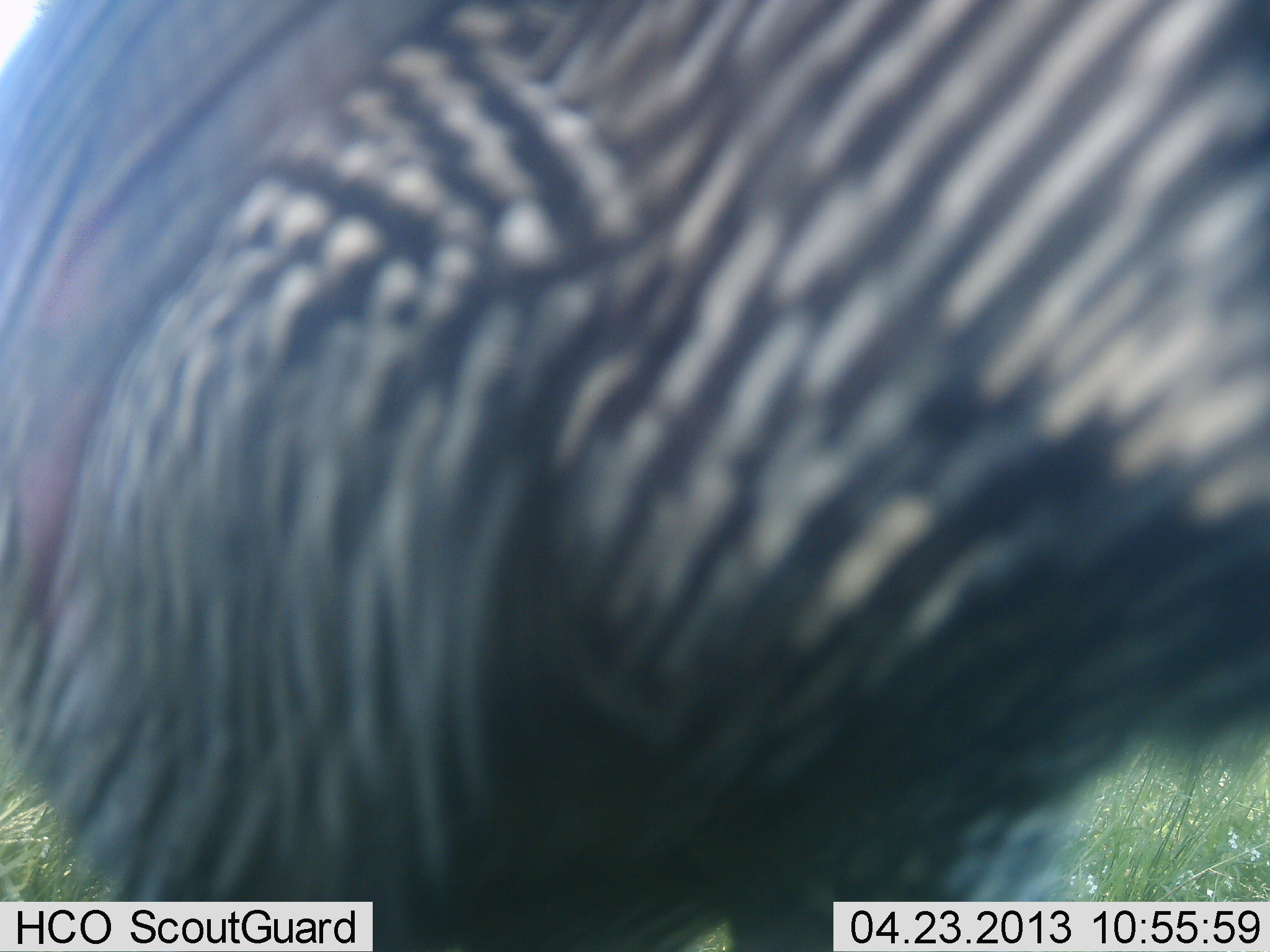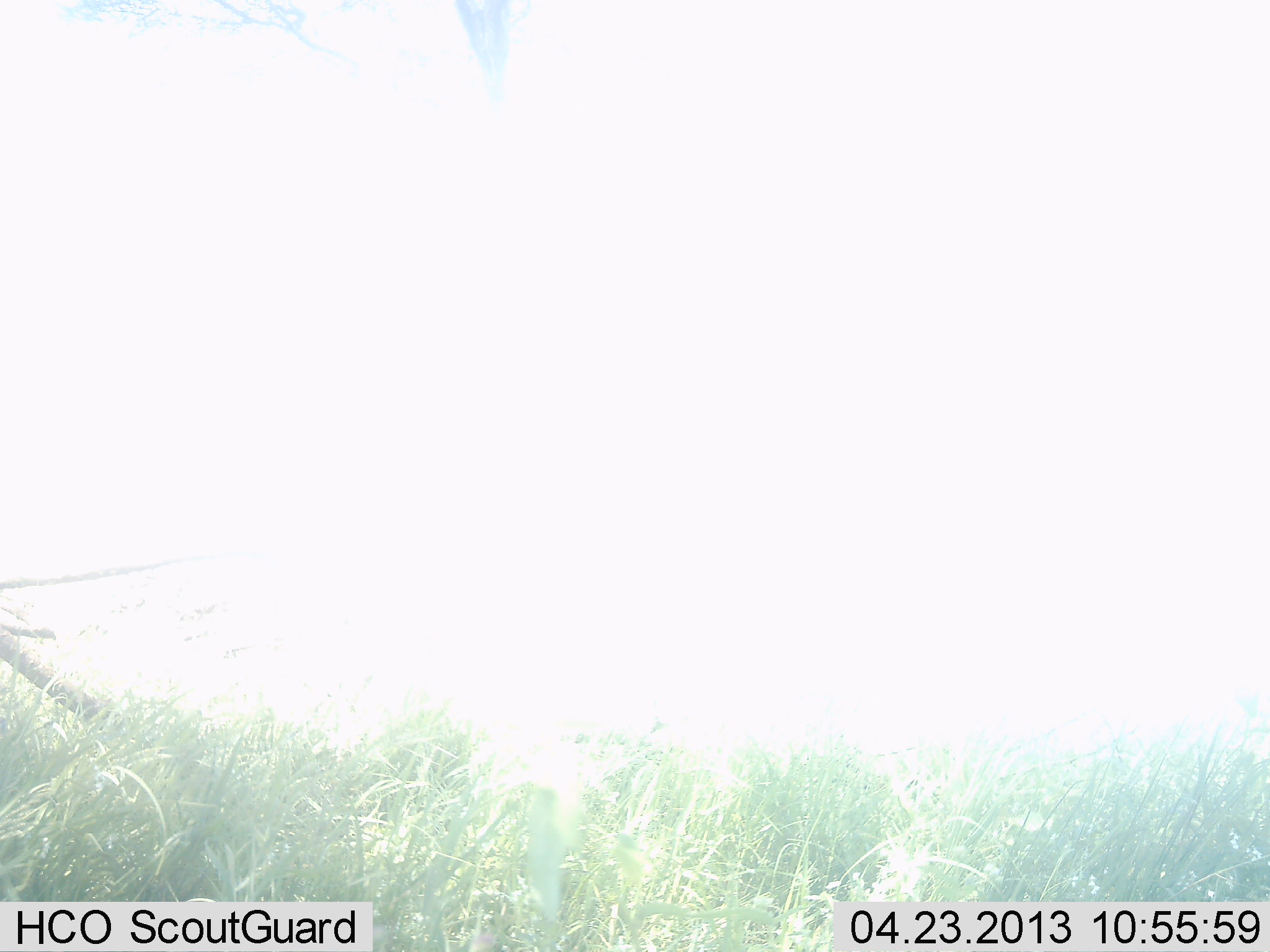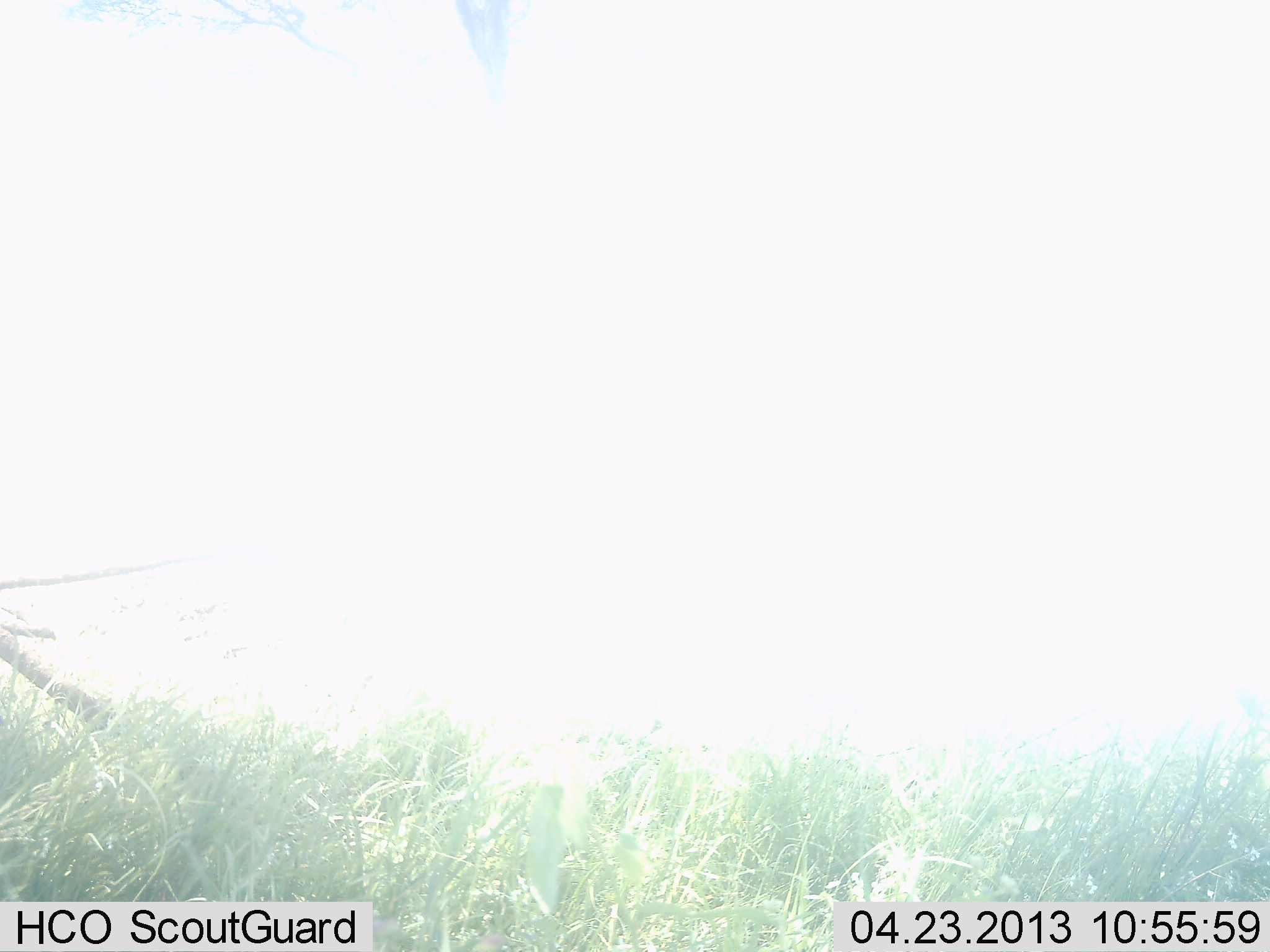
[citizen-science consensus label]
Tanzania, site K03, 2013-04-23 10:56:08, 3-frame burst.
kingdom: Animalia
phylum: Chordata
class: Aves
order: Galliformes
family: Numididae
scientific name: Numididae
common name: guinea fowl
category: guineafowl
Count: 1.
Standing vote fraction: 38%.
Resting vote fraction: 0%.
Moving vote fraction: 62%.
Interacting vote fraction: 0%.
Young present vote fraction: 0%.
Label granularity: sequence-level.